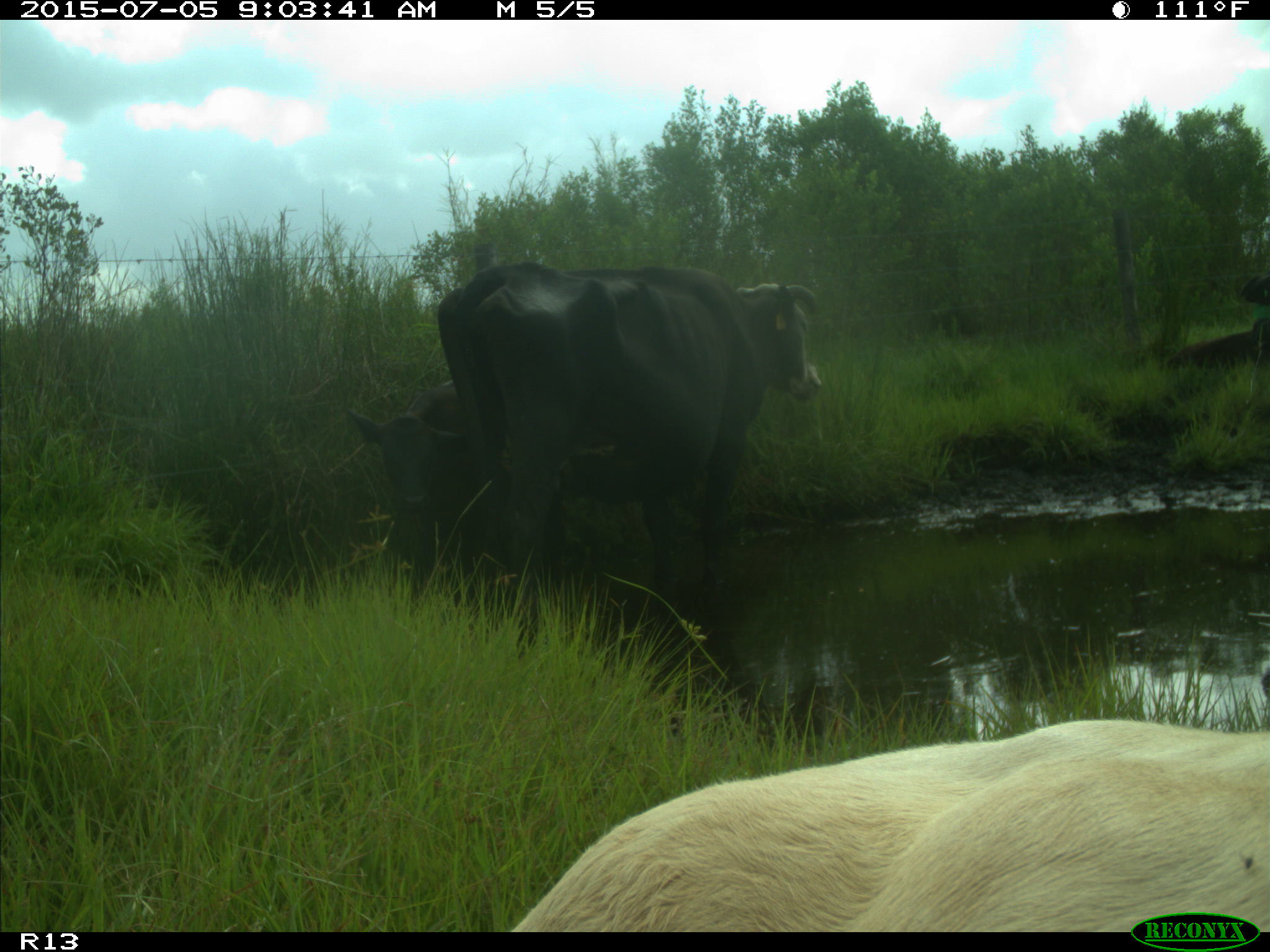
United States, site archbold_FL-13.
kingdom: Animalia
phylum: Chordata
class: Mammalia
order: Artiodactyla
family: Bovidae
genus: Bos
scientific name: Bos taurus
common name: domestic cow